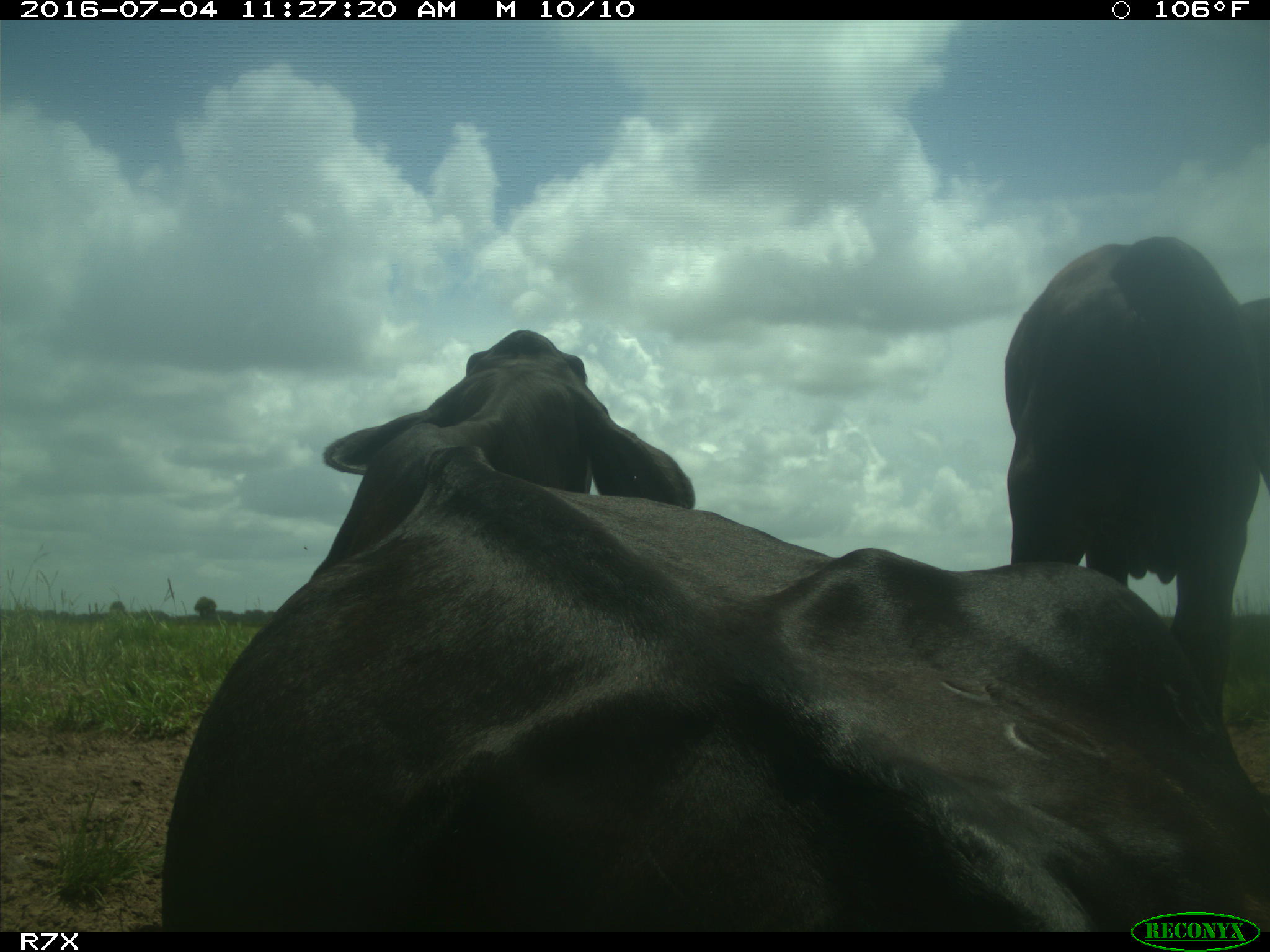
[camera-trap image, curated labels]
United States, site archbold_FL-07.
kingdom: Animalia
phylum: Chordata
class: Mammalia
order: Artiodactyla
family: Bovidae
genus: Bos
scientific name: Bos taurus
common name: domestic cow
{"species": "Bos taurus (domestic cow)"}